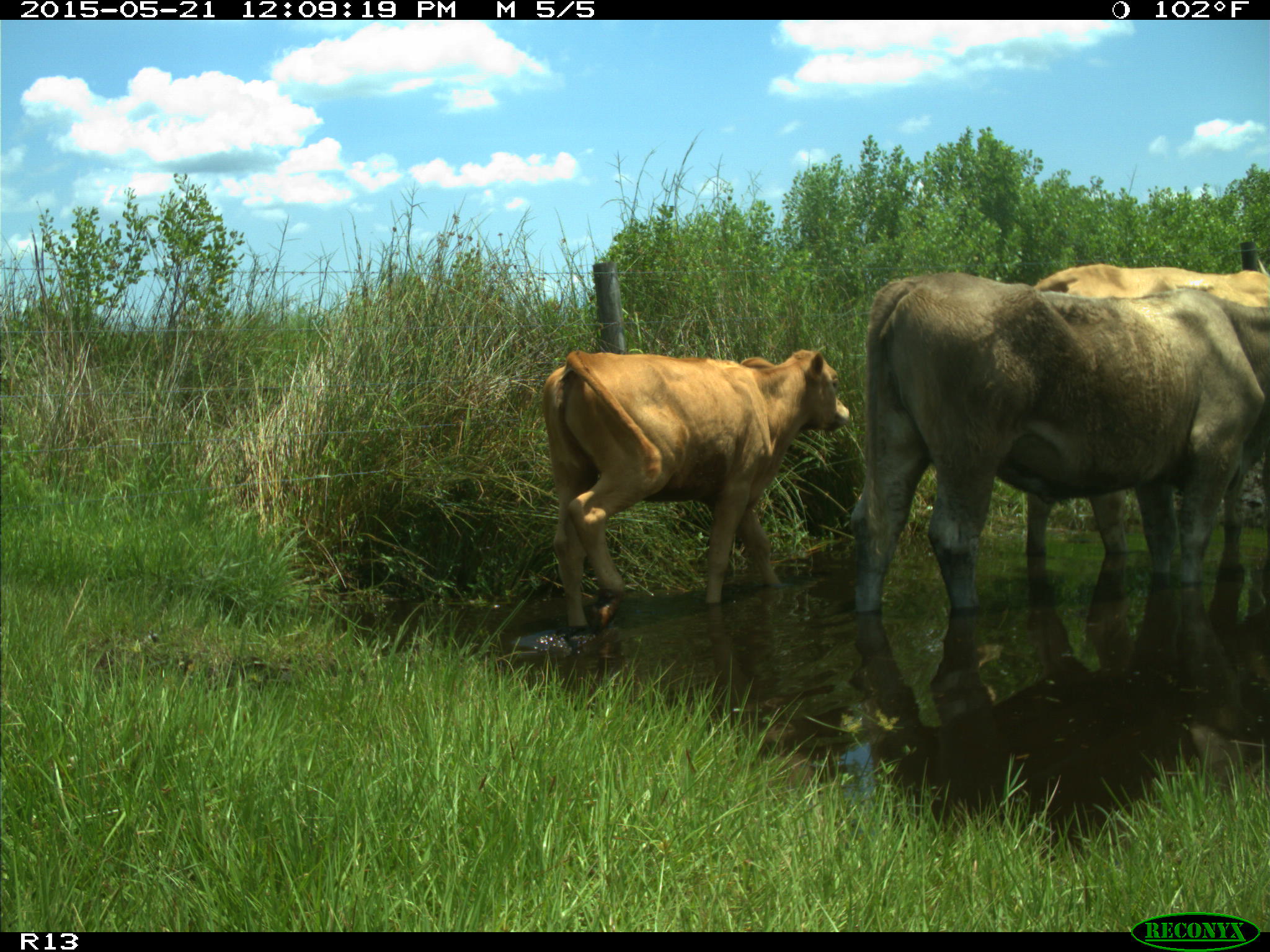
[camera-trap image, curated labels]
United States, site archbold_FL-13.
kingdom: Animalia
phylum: Chordata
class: Mammalia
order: Artiodactyla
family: Bovidae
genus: Bos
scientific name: Bos taurus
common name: domestic cow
Bos taurus (domestic cow).